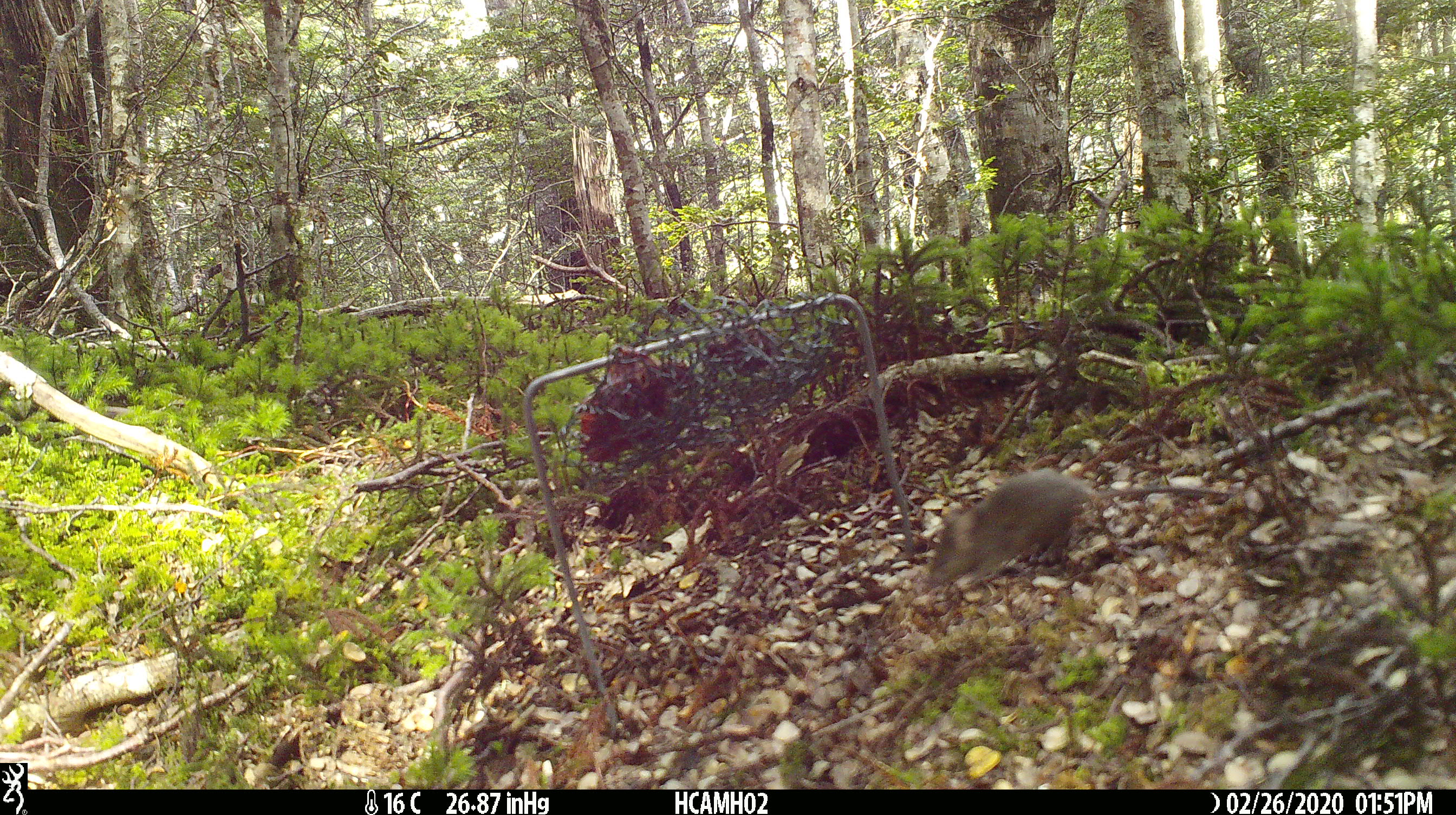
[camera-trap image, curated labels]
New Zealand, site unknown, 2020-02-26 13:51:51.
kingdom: Animalia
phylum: Chordata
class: Mammalia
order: Rodentia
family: Muridae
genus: Mus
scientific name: Mus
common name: mouse